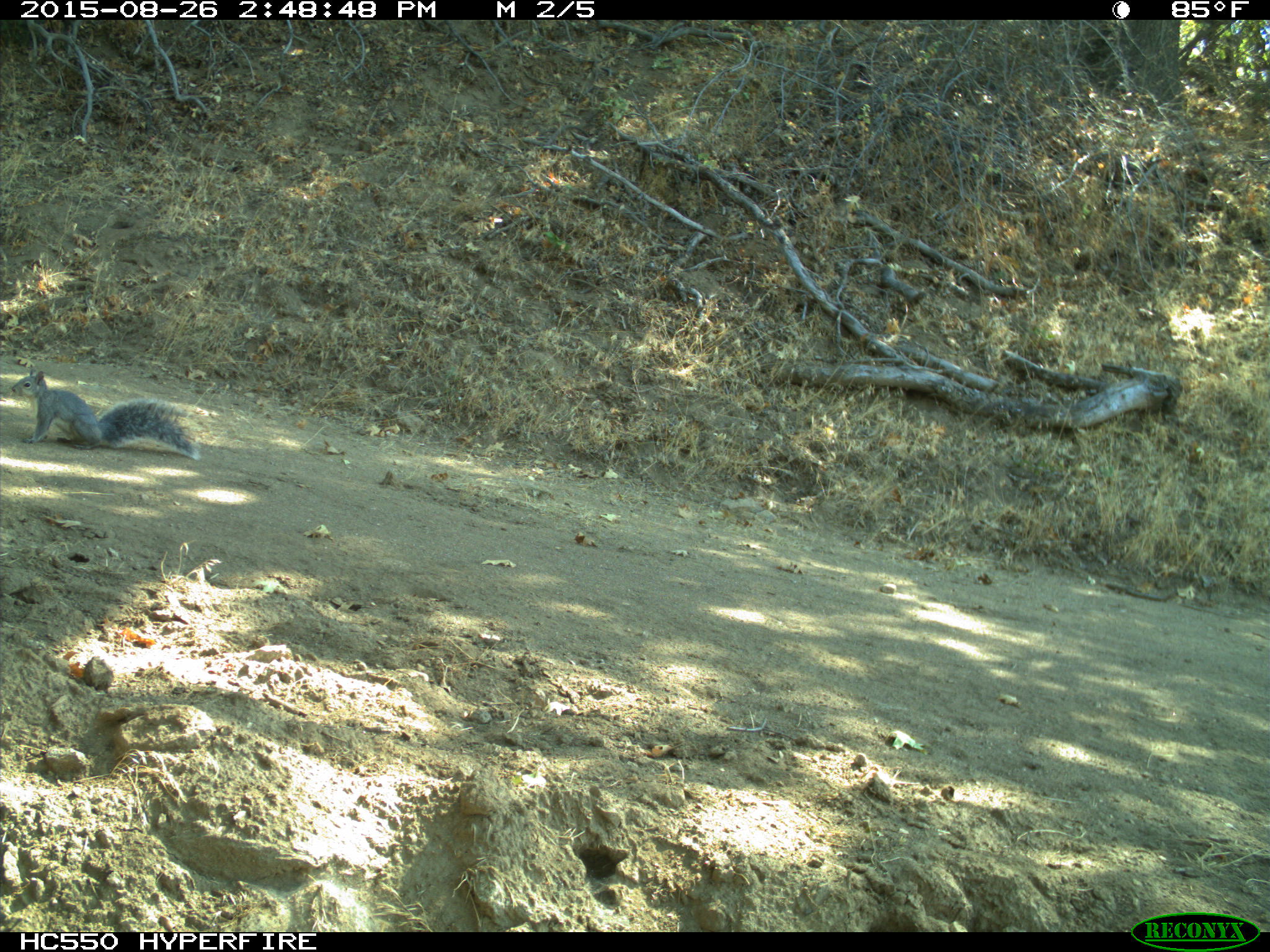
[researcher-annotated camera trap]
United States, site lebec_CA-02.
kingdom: Animalia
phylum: Chordata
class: Mammalia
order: Rodentia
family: Sciuridae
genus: Sciurus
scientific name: Sciurus carolinensis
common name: eastern gray squirrel